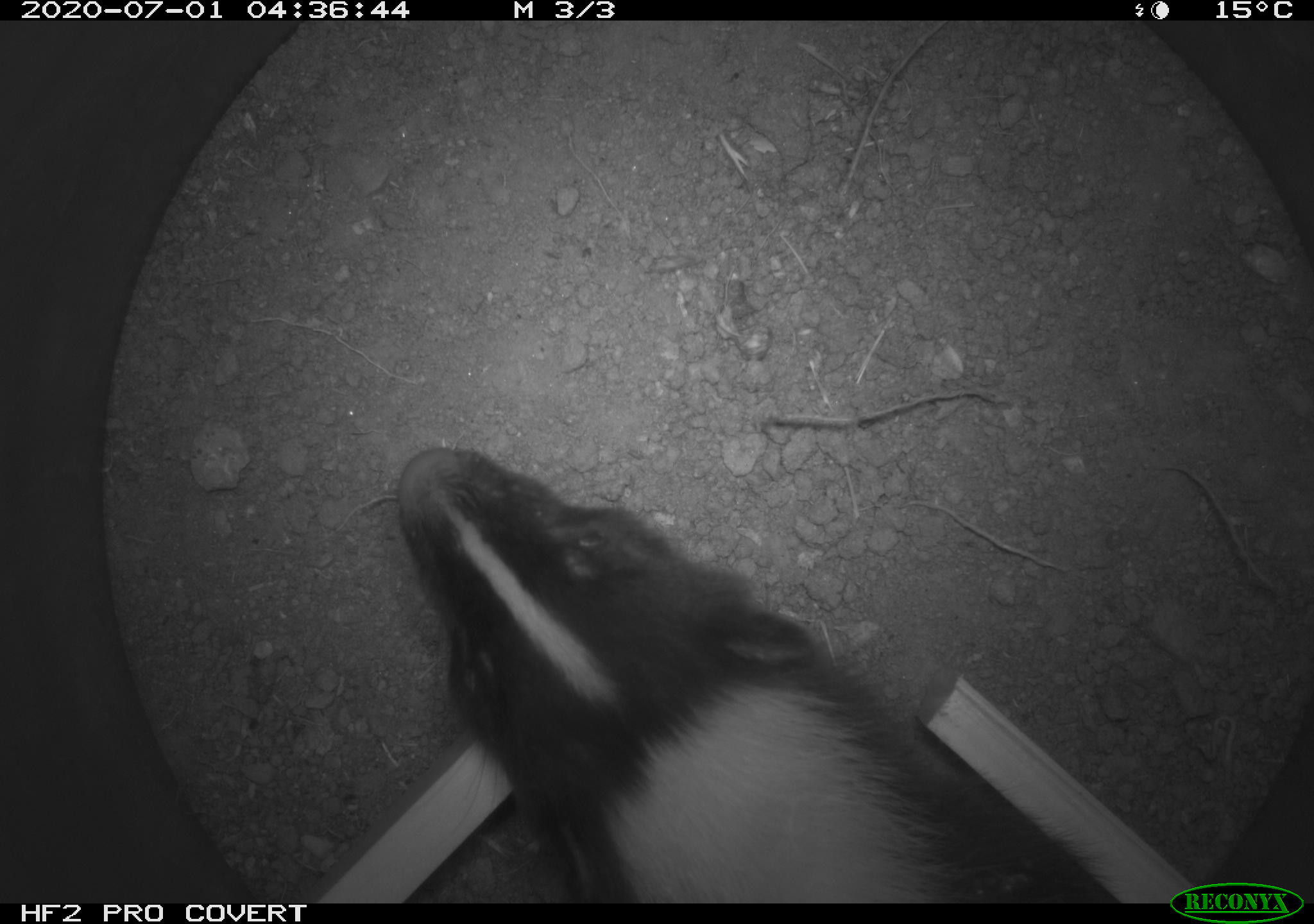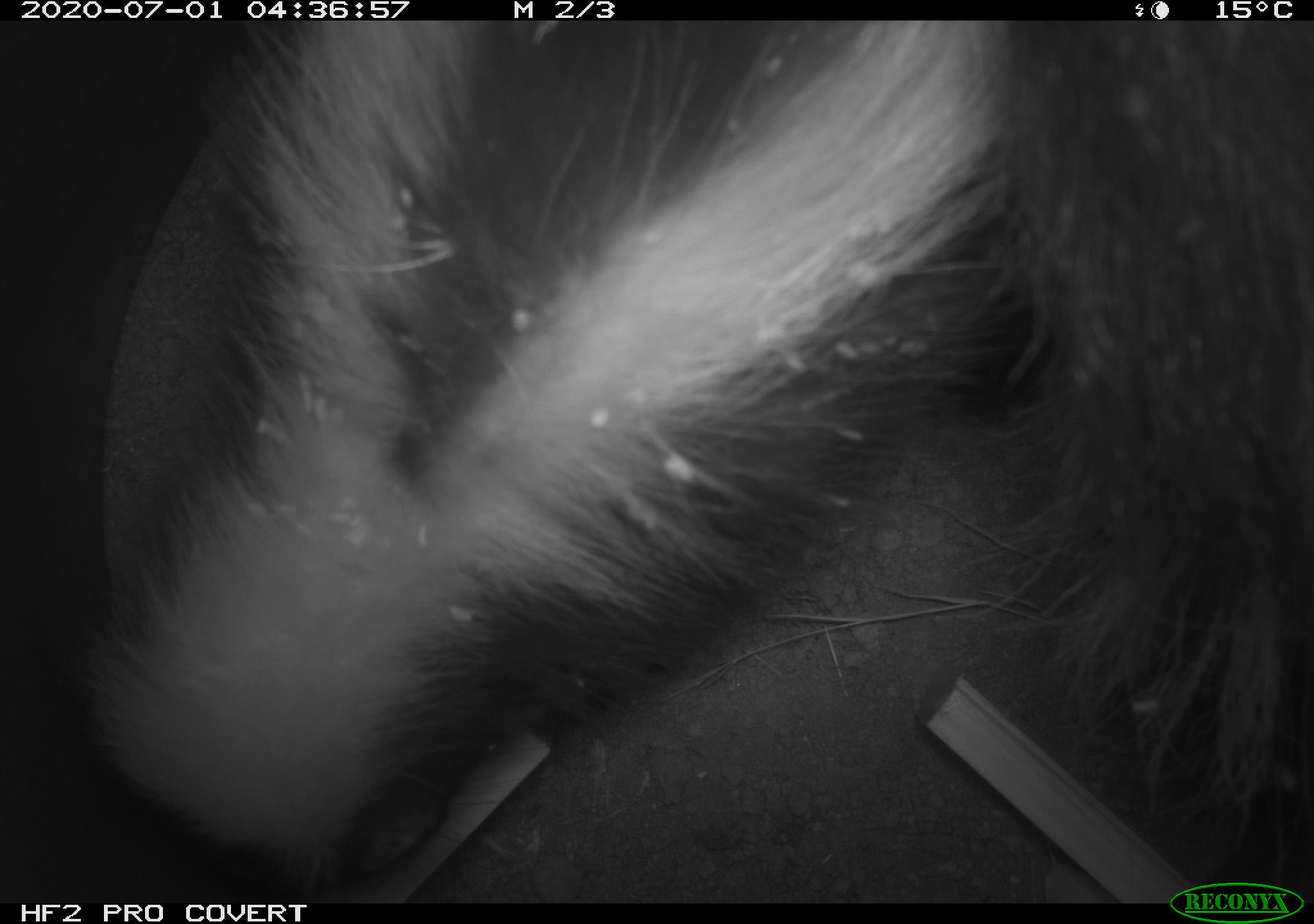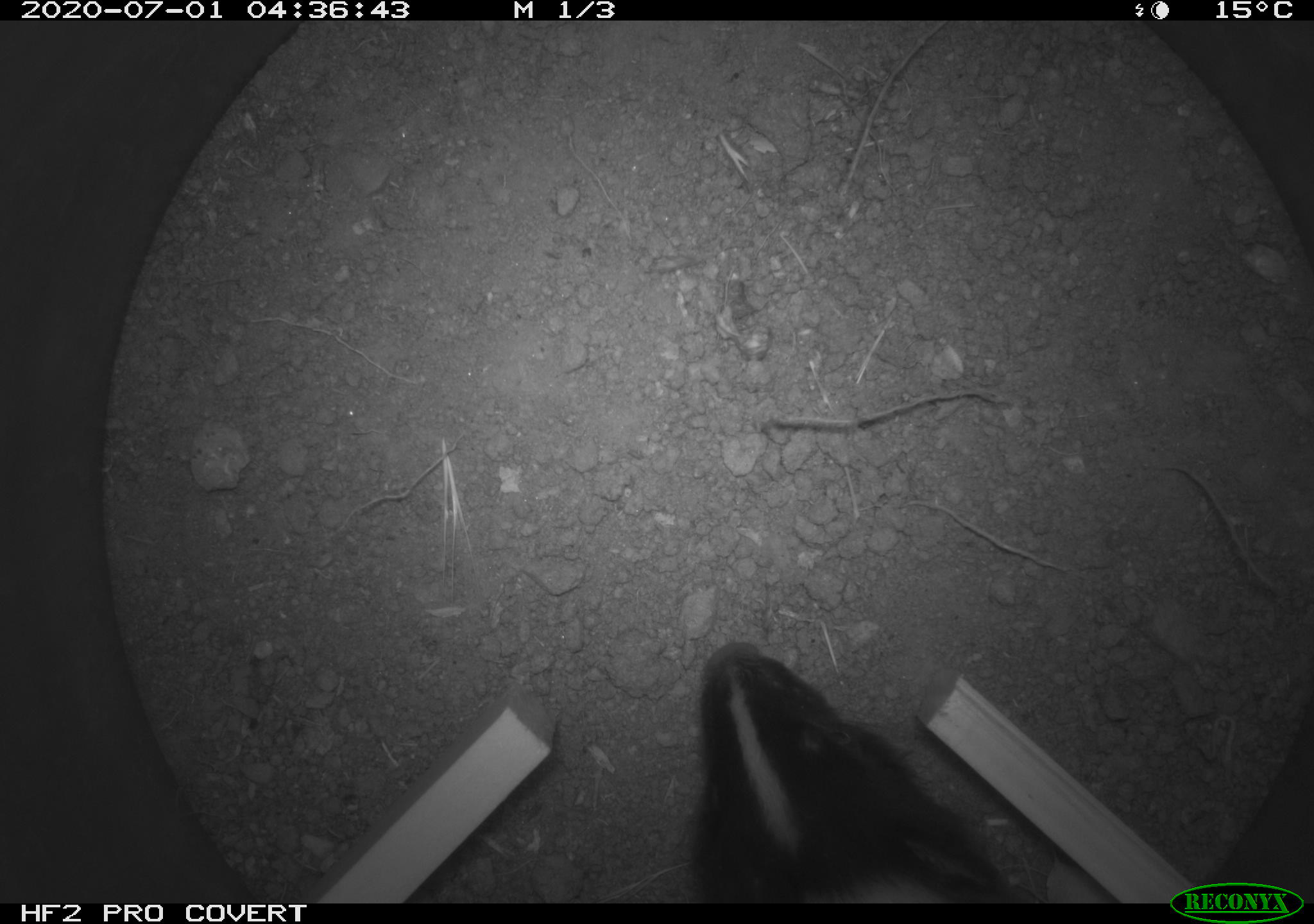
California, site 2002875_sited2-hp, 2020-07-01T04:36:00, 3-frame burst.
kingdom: Animalia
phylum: Chordata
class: Mammalia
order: Carnivora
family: Mephitidae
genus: Mephitis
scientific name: Mephitis mephitis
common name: striped skunk